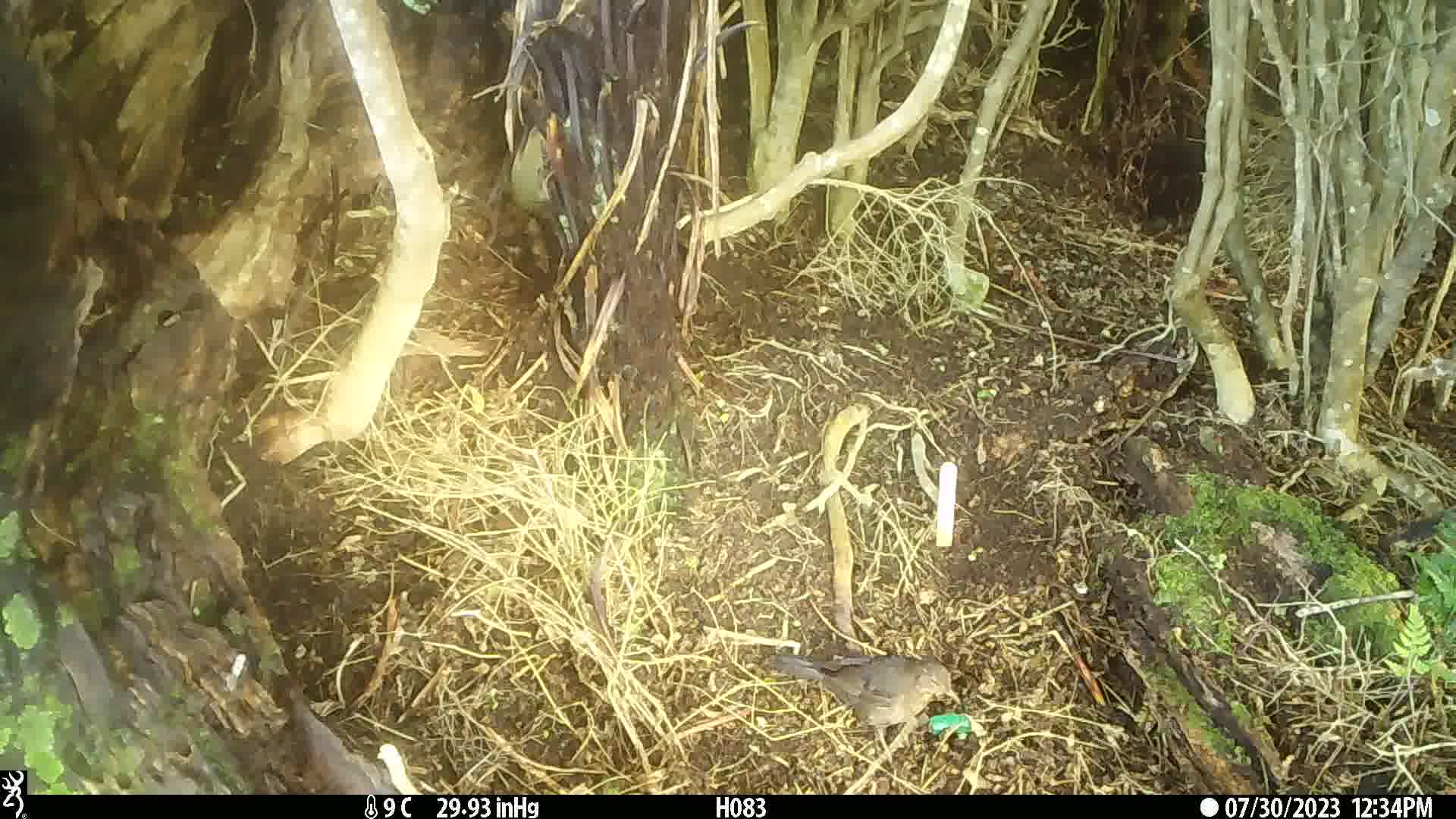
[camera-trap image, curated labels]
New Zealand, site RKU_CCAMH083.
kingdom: Animalia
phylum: Chordata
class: Aves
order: Passeriformes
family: Turdidae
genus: Turdus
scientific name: Turdus philomelos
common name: song thrush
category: thrush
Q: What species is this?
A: Thrush (song thrush) (Turdus philomelos).